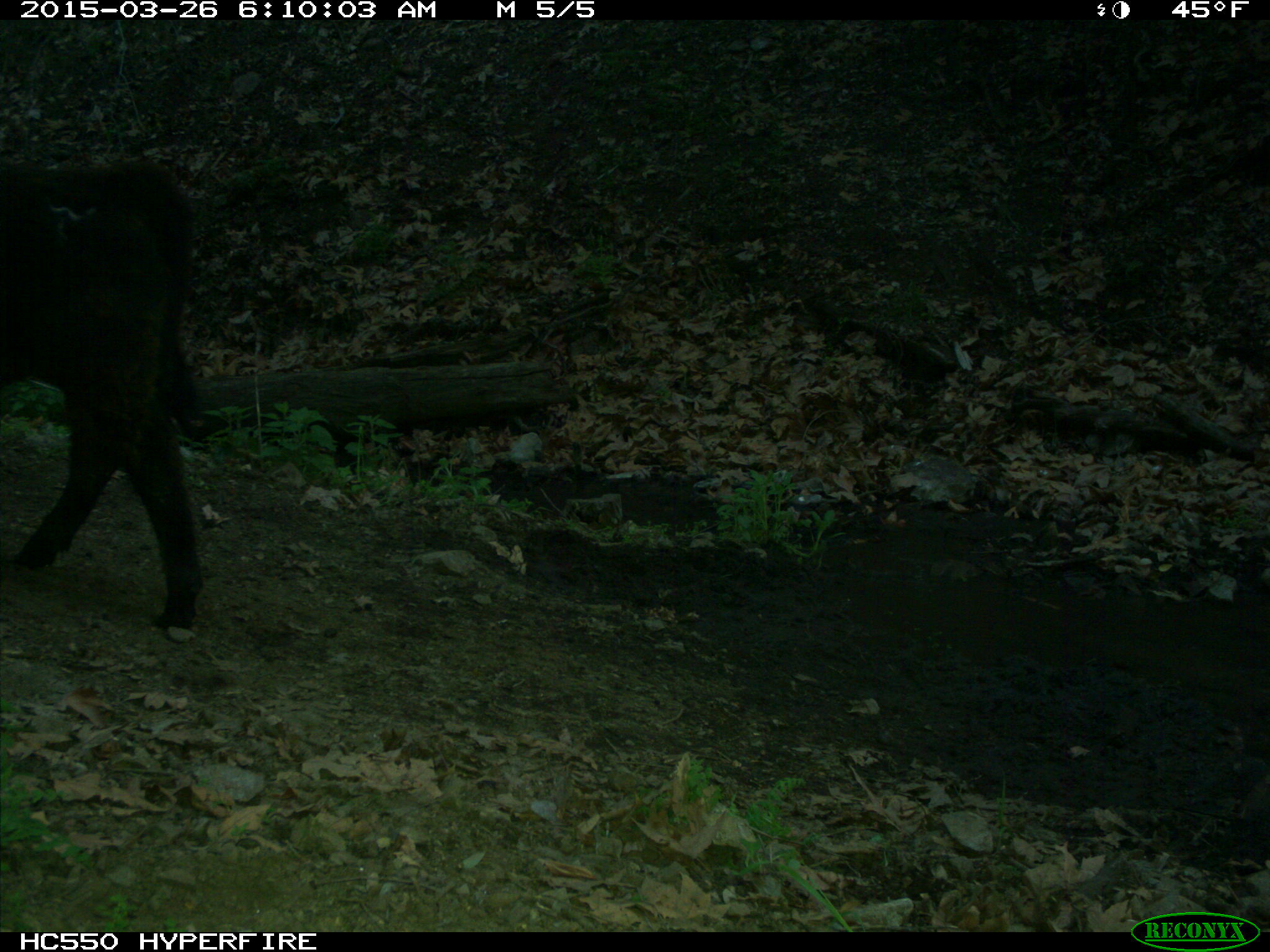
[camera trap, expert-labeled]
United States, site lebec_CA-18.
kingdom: Animalia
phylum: Chordata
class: Mammalia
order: Artiodactyla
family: Bovidae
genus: Bos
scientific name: Bos taurus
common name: domestic cow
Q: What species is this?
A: Bos taurus (domestic cow).